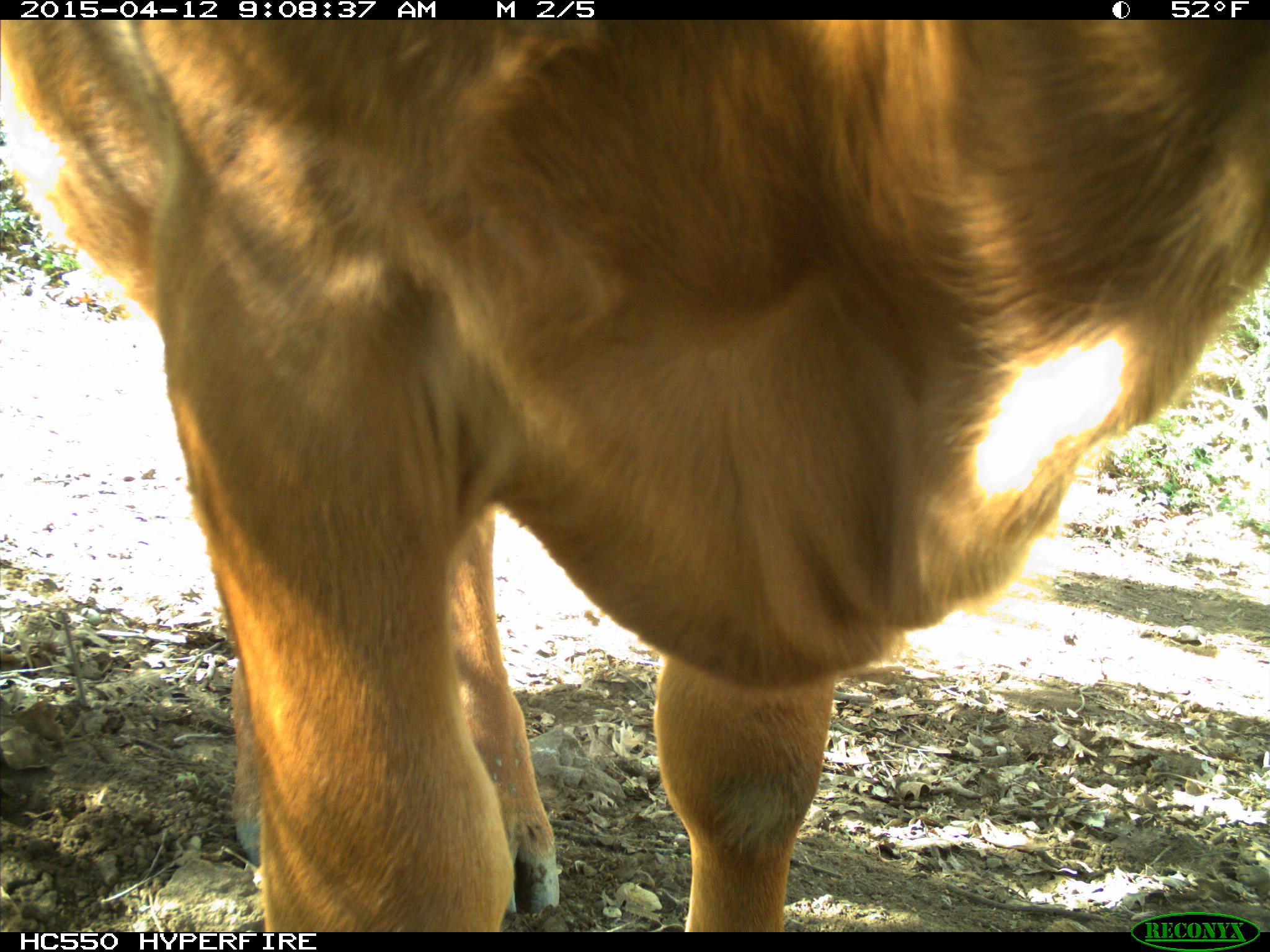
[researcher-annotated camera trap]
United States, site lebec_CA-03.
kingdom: Animalia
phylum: Chordata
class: Mammalia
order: Artiodactyla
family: Bovidae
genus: Bos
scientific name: Bos taurus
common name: domestic cow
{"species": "Bos taurus (domestic cow)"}